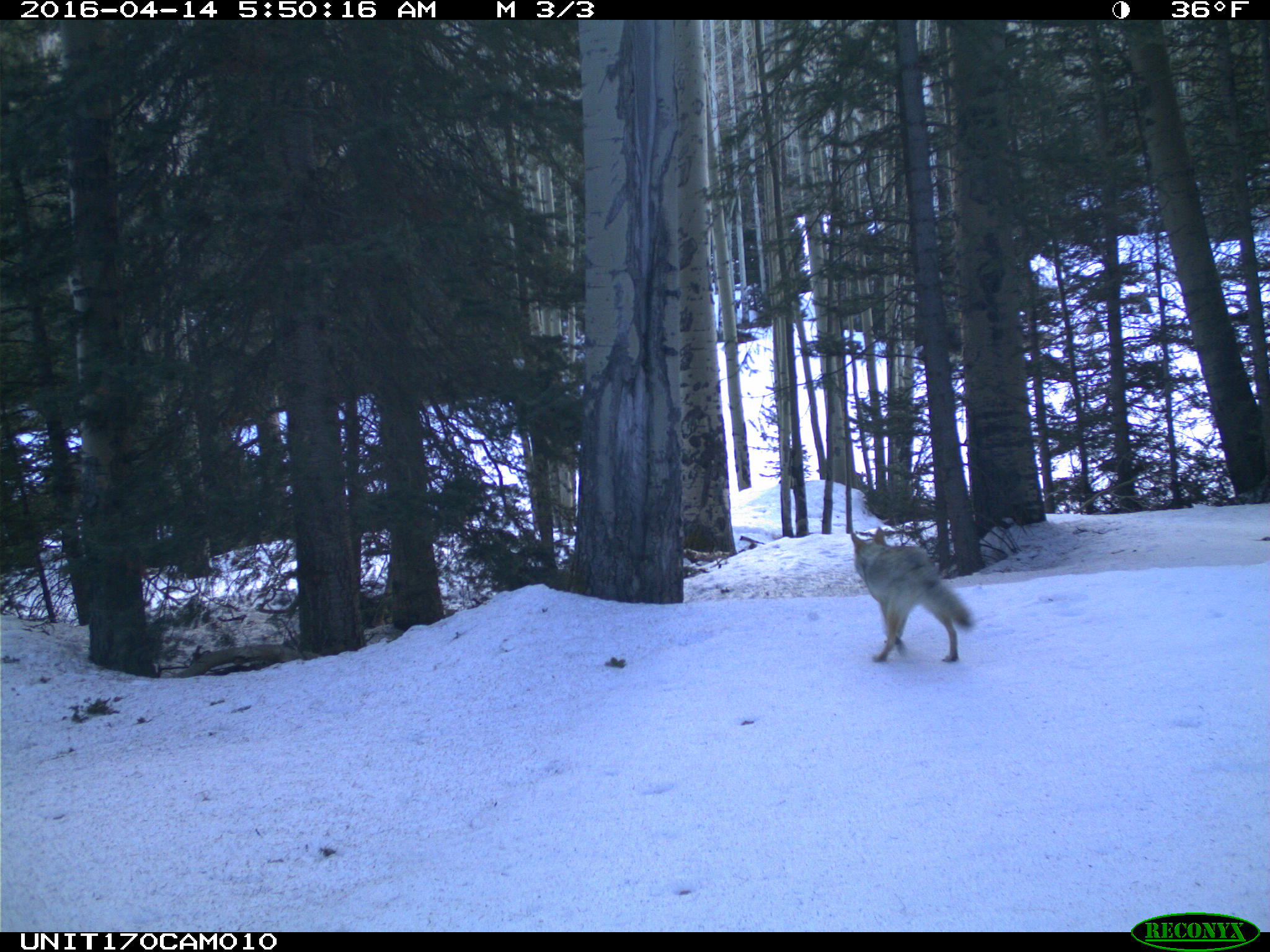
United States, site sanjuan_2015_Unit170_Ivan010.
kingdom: Animalia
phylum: Chordata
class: Mammalia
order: Carnivora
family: Canidae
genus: Canis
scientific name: Canis latrans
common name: coyote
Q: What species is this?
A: Canis latrans (coyote).